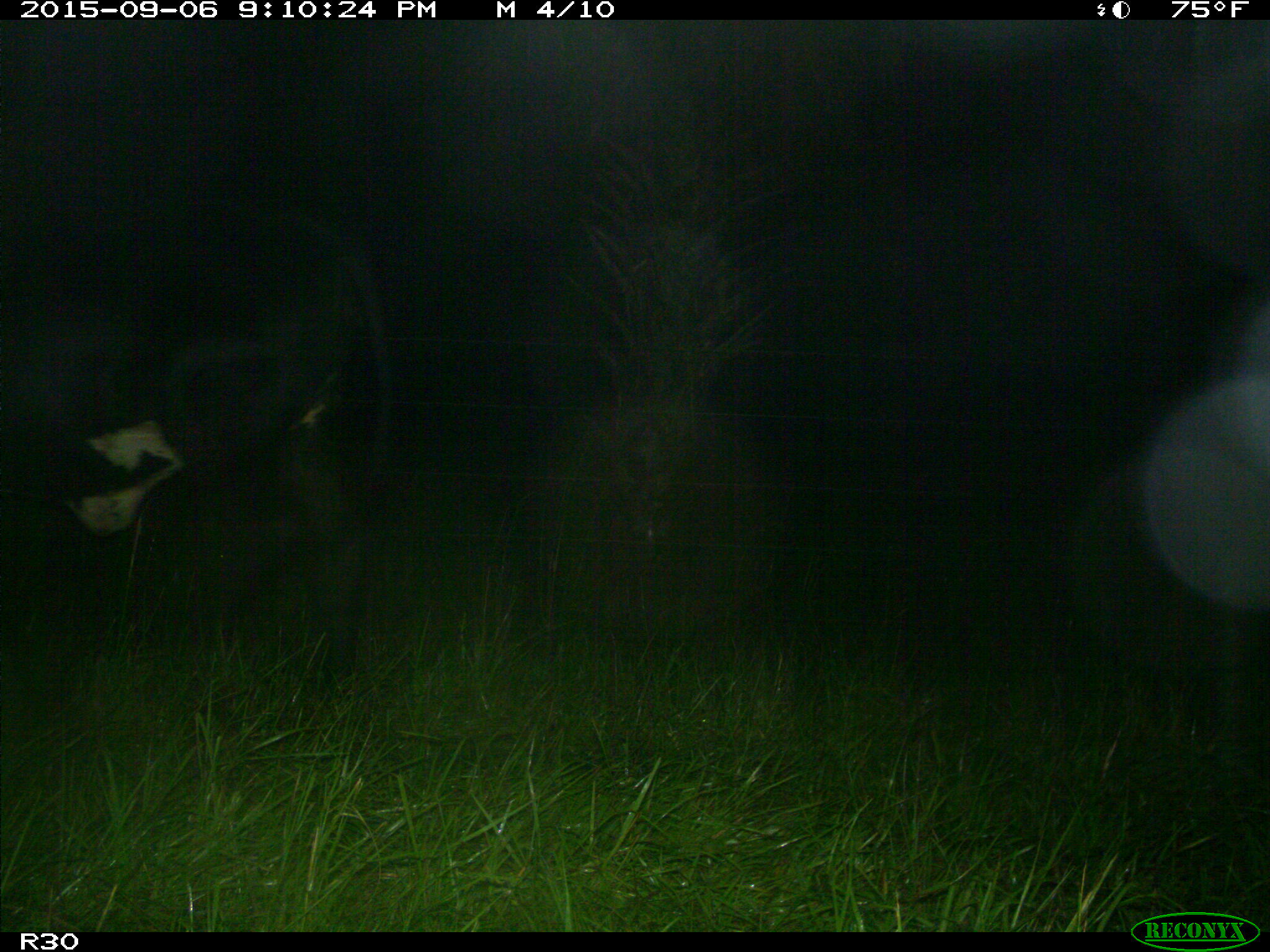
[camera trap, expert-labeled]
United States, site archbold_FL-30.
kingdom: Animalia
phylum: Chordata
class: Mammalia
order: Artiodactyla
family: Bovidae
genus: Bos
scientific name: Bos taurus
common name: domestic cow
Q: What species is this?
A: Bos taurus (domestic cow).